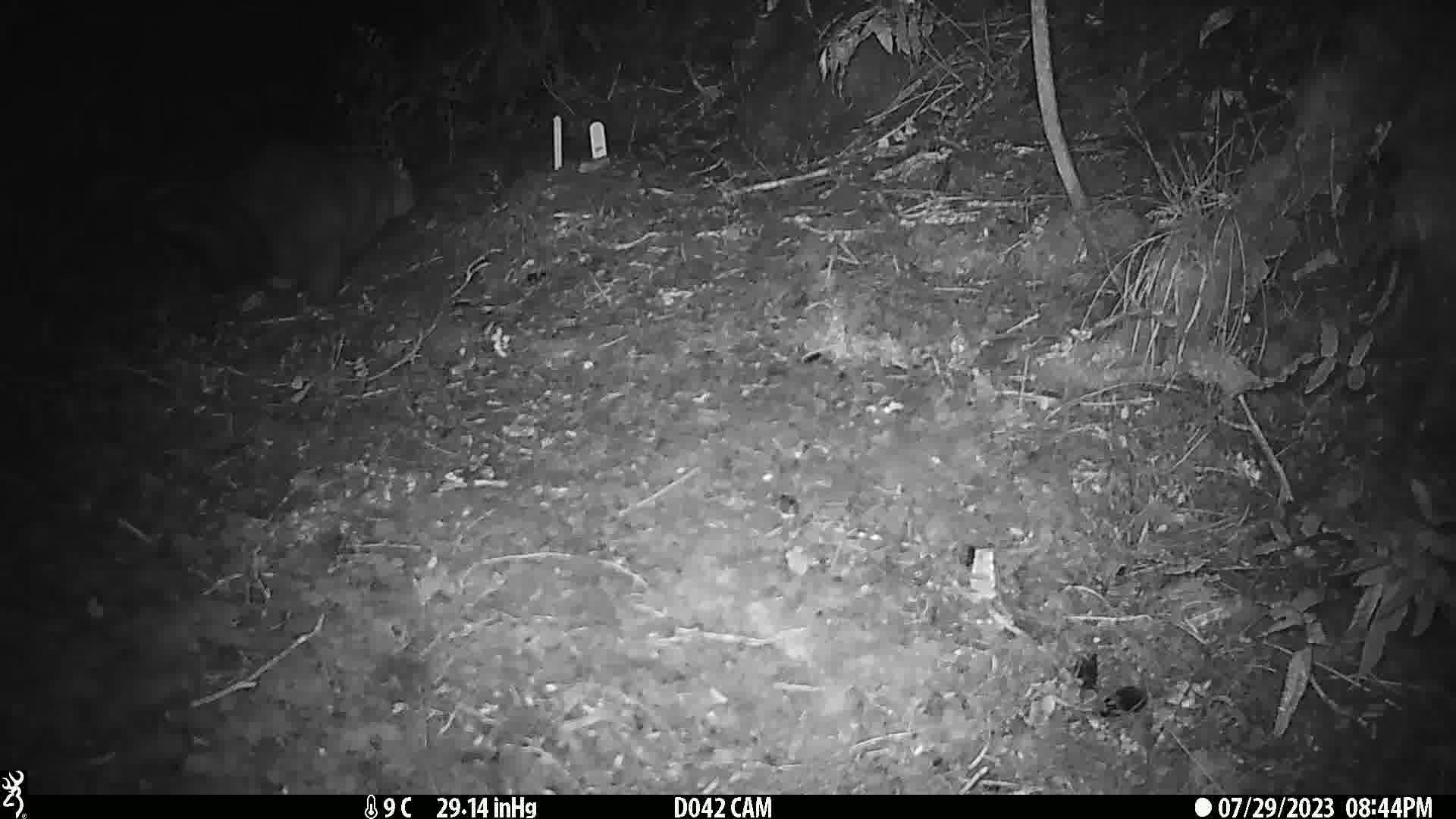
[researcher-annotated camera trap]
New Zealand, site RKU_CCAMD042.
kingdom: Animalia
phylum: Chordata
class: Mammalia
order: Diprotodontia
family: Phalangeridae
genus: Trichosurus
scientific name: Trichosurus vulpecula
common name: common brushtail possum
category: possum